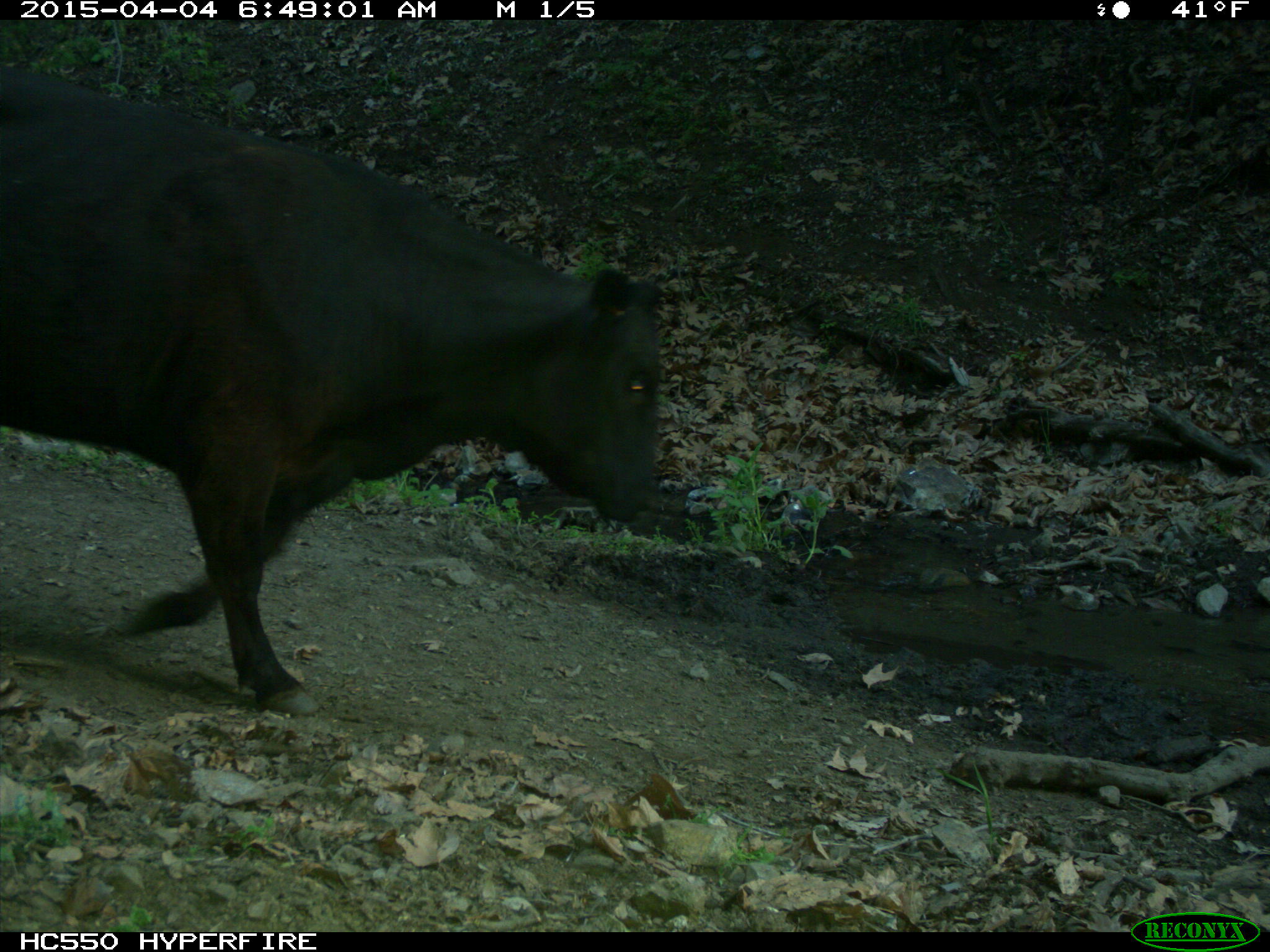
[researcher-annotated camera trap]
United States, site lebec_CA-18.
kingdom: Animalia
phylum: Chordata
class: Mammalia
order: Artiodactyla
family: Bovidae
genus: Bos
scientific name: Bos taurus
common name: domestic cow